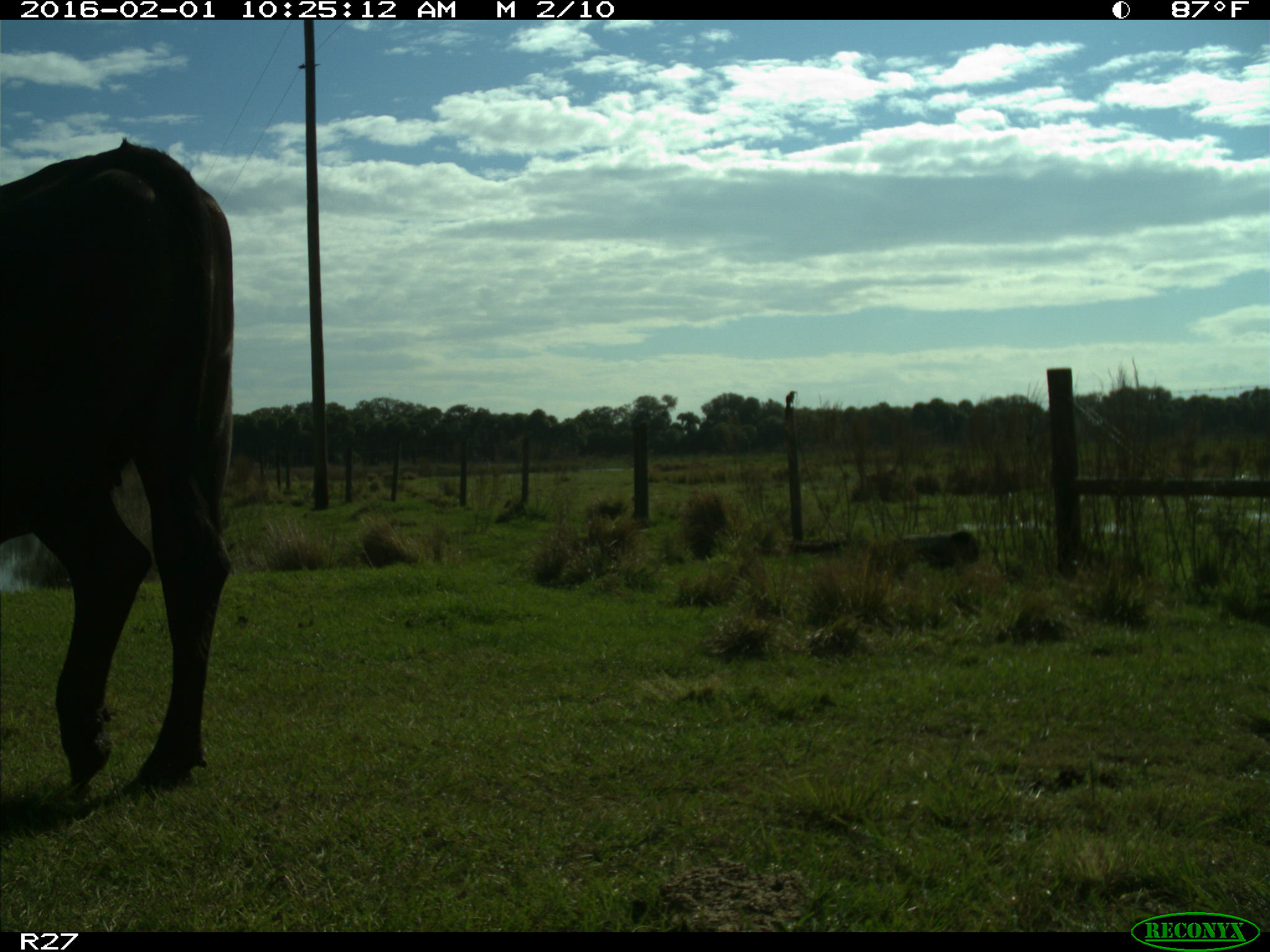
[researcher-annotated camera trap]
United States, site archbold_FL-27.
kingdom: Animalia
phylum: Chordata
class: Mammalia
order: Artiodactyla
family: Bovidae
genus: Bos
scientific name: Bos taurus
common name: domestic cow